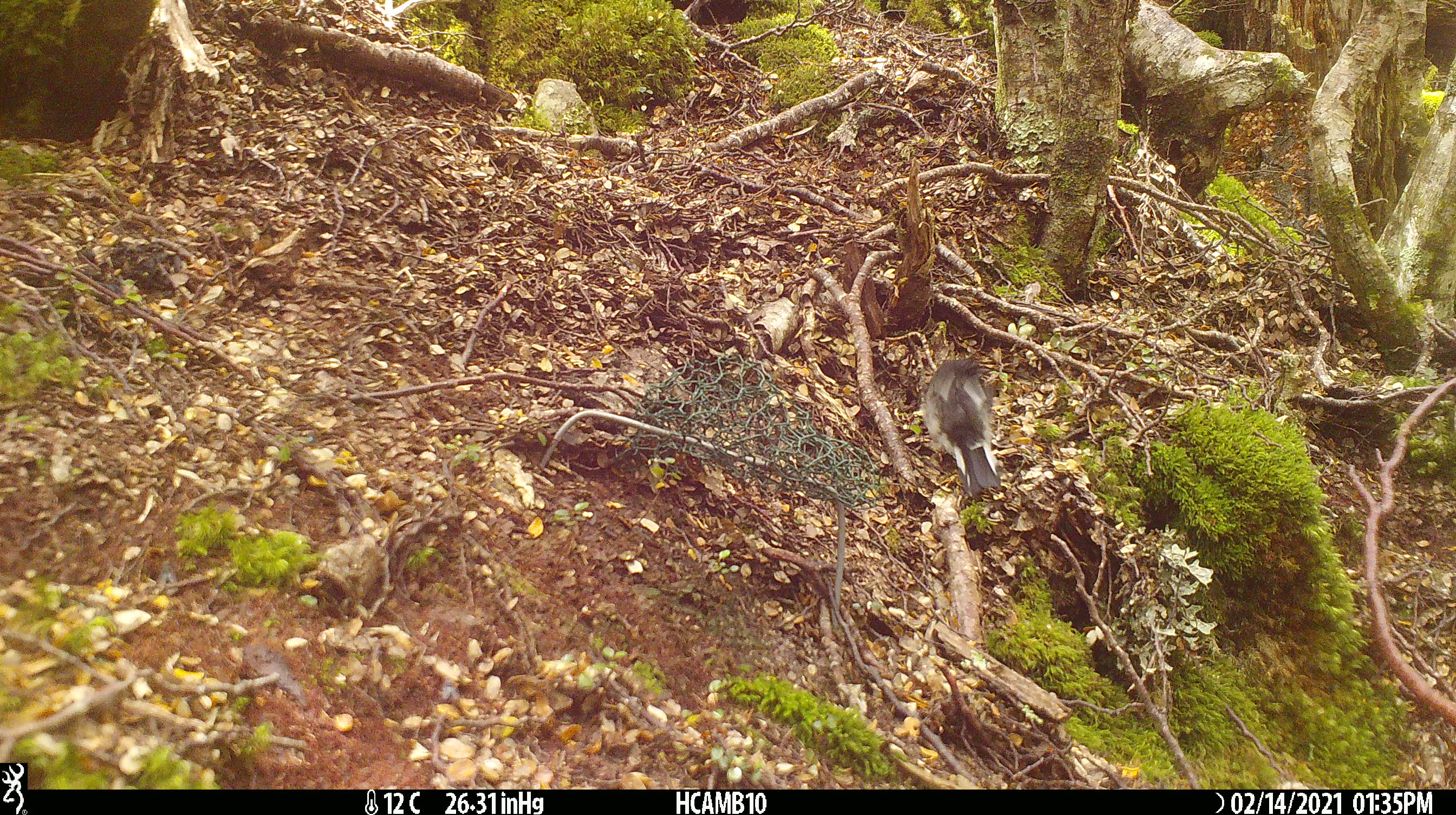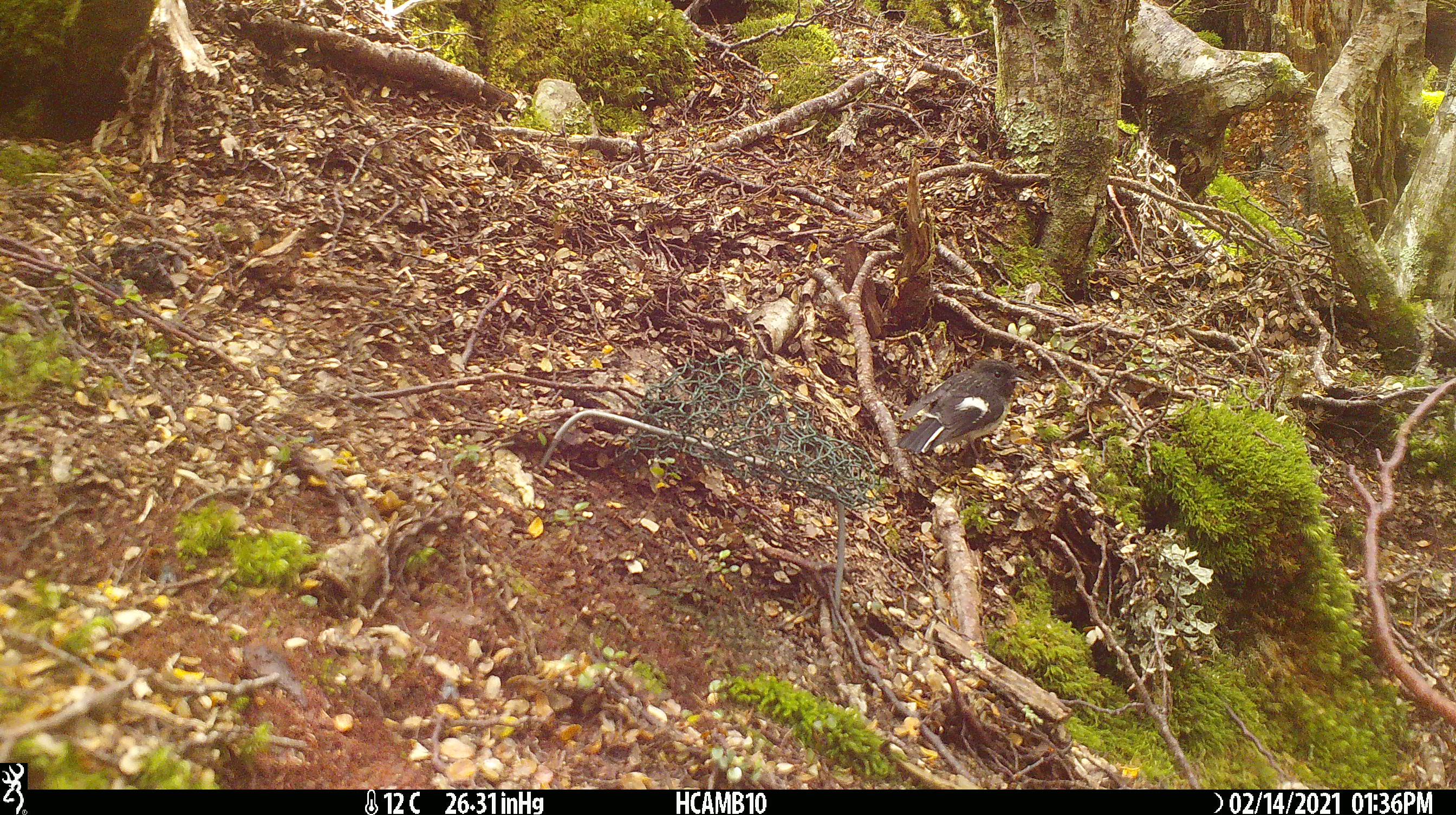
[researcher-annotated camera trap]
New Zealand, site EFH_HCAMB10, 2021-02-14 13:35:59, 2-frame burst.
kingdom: Animalia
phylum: Chordata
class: Aves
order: Passeriformes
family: Petroicidae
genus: Petroica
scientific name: Petroica macrocephala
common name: tomtit